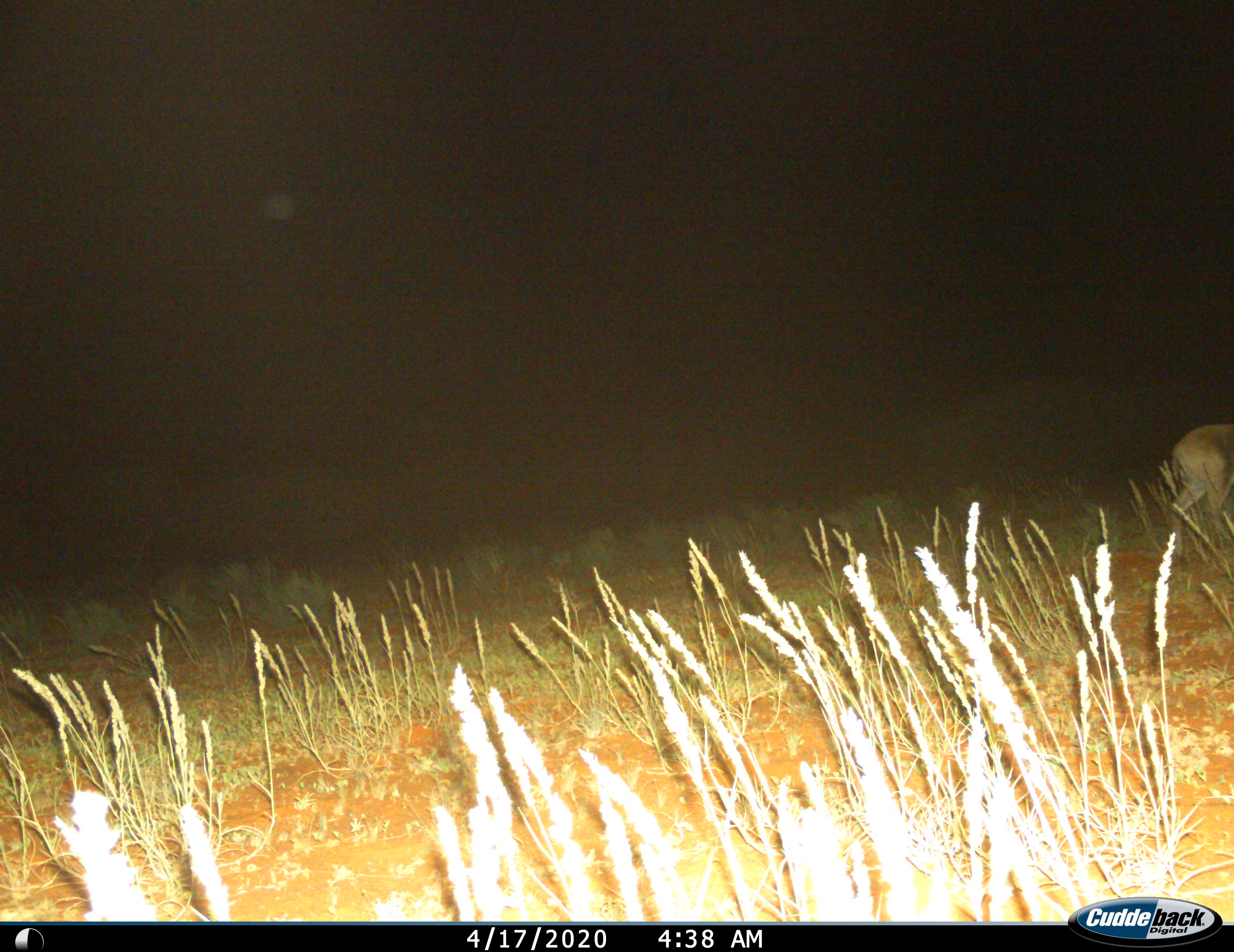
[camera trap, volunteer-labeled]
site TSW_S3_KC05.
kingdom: Animalia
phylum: Chordata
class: Mammalia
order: Artiodactyla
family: Bovidae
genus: Sylvicapra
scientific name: Sylvicapra grimmia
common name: common duiker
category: duikercommongrey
Duikercommongrey (common duiker) (Sylvicapra grimmia), count 1. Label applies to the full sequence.